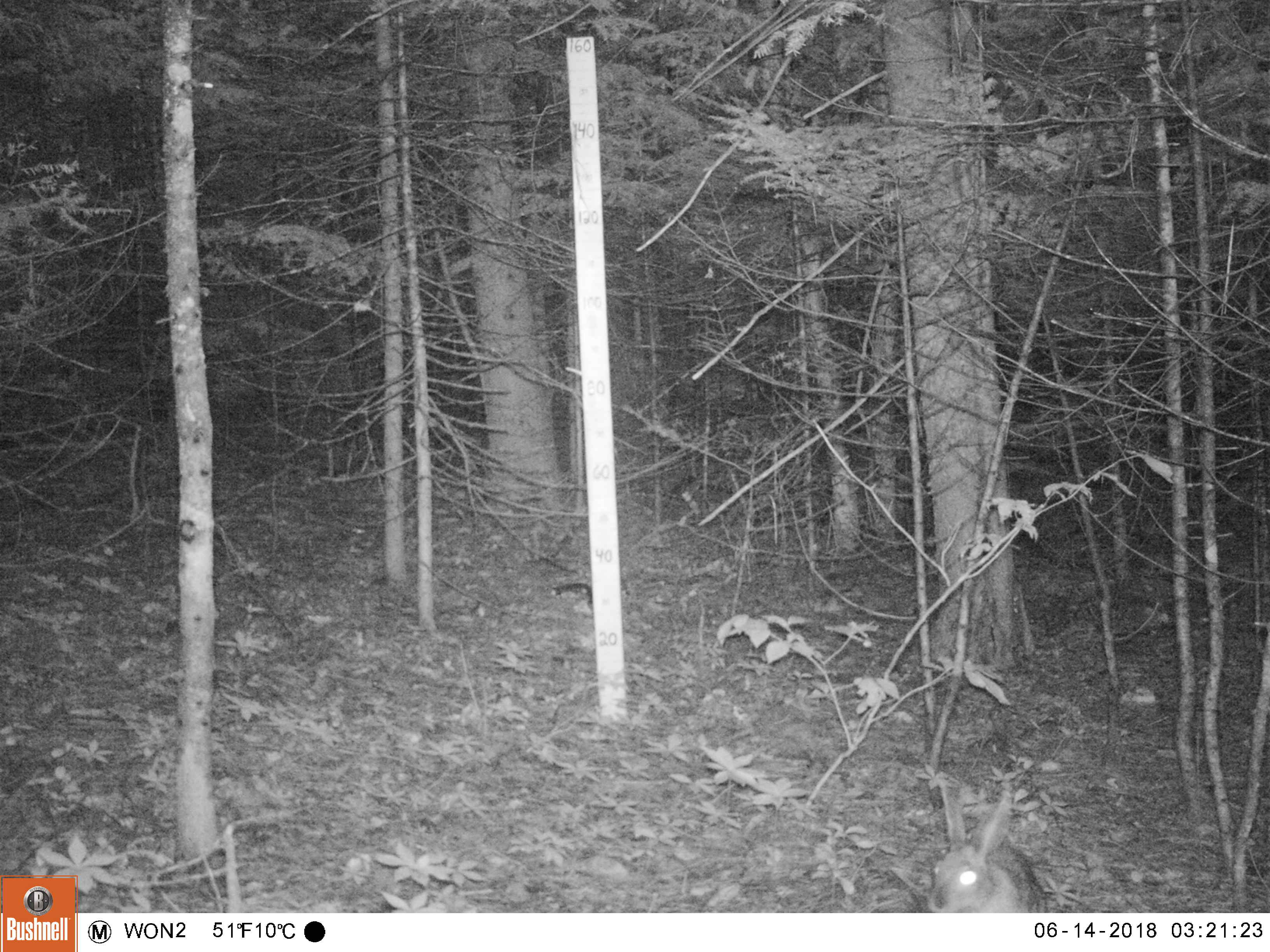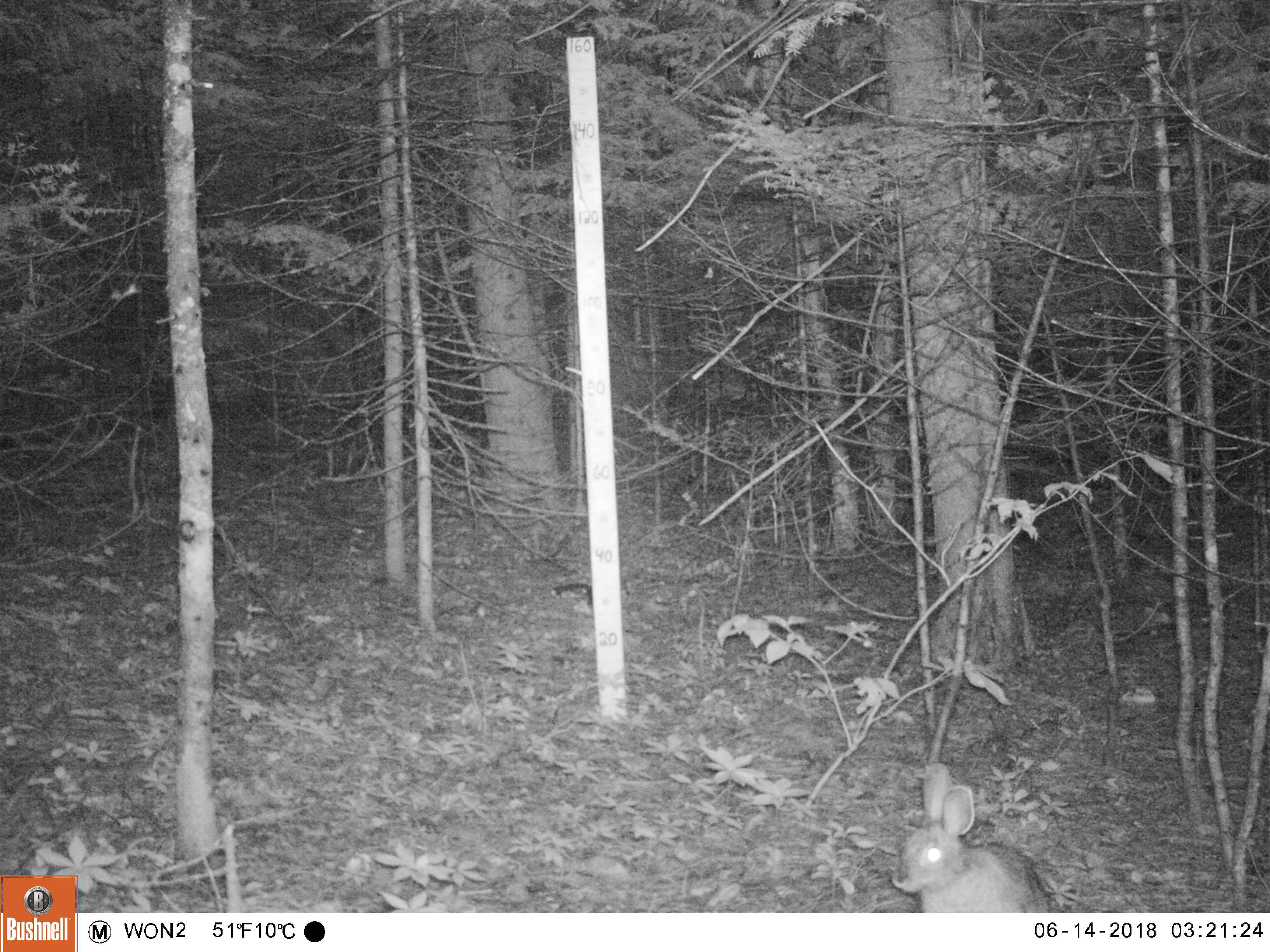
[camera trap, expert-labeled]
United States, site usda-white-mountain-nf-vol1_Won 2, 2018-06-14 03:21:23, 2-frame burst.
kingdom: Animalia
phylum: Chordata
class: Mammalia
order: Lagomorpha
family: Leporidae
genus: Lepus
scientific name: Lepus americanus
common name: snowshoe hare